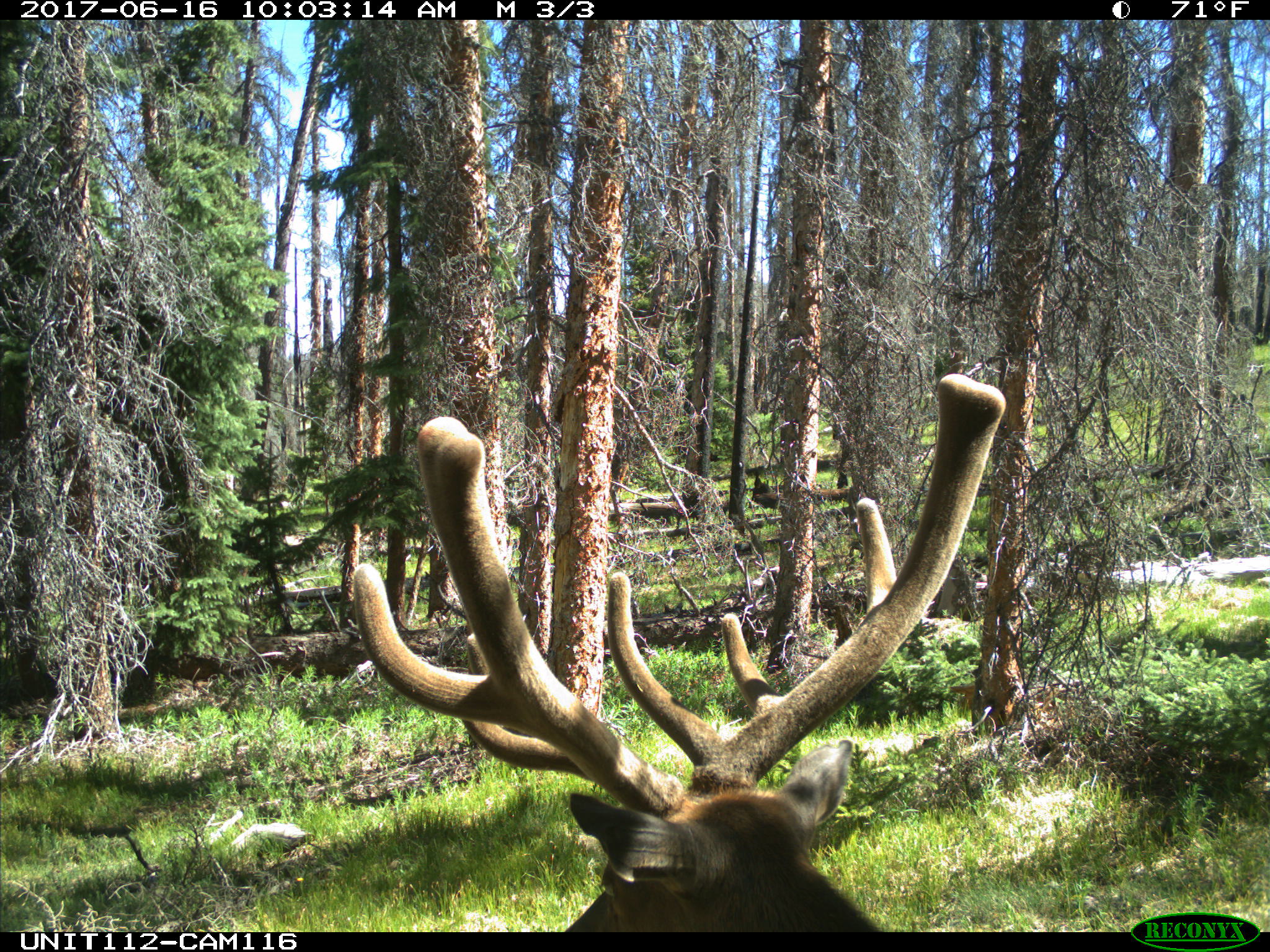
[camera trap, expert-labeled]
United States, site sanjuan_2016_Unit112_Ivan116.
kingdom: Animalia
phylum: Chordata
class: Mammalia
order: Artiodactyla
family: Cervidae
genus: Cervus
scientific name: Cervus elaphus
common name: red deer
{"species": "Cervus elaphus (red deer)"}